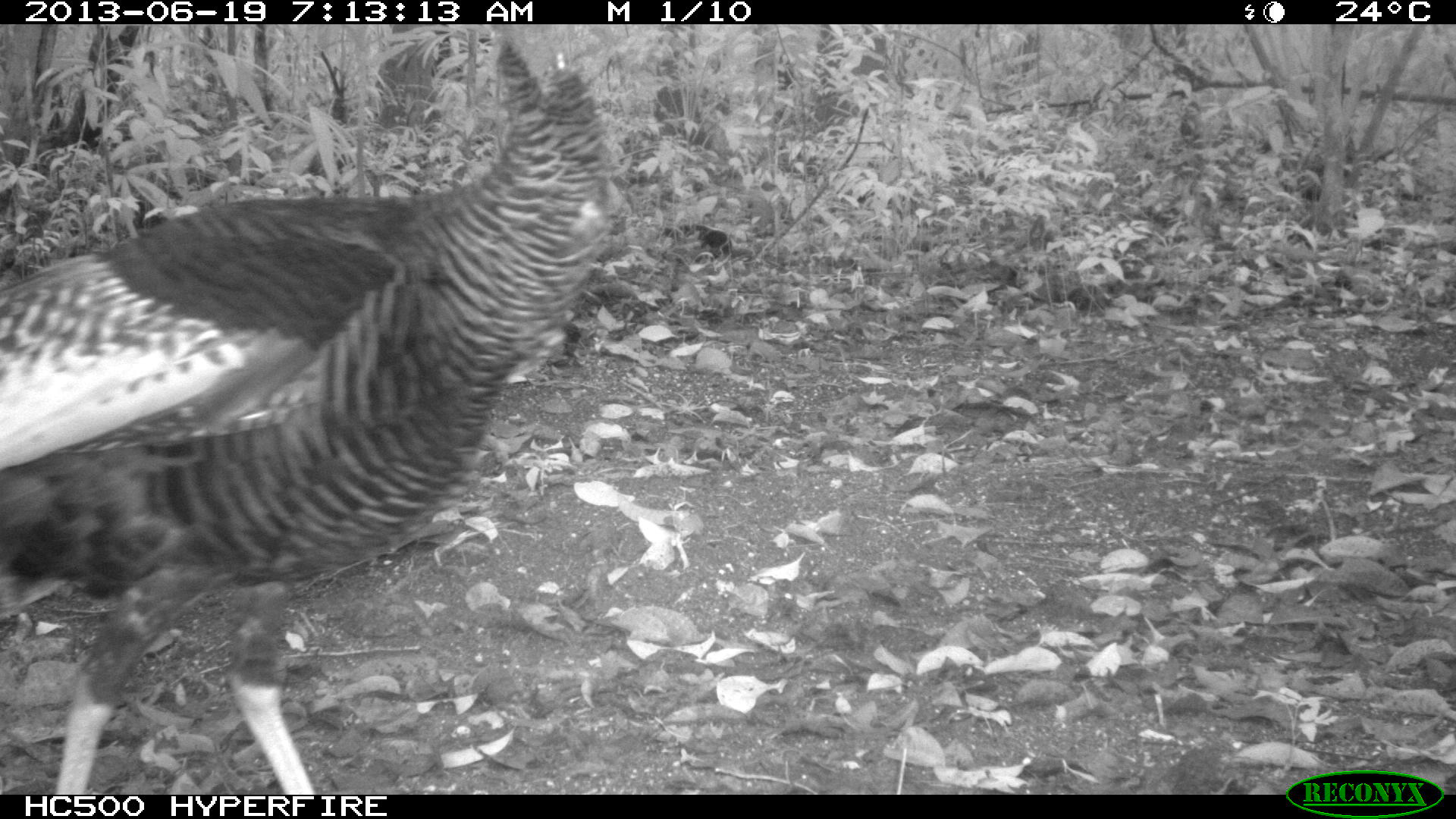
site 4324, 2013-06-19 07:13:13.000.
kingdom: Animalia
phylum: Chordata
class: Aves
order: Galliformes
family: Phasianidae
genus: Meleagris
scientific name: Meleagris ocellata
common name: ocellated turkey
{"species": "Meleagris ocellata (ocellated turkey)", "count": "1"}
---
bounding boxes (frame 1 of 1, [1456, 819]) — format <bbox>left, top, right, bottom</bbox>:
meleagris ocellata: <bbox>0, 36, 614, 795</bbox>